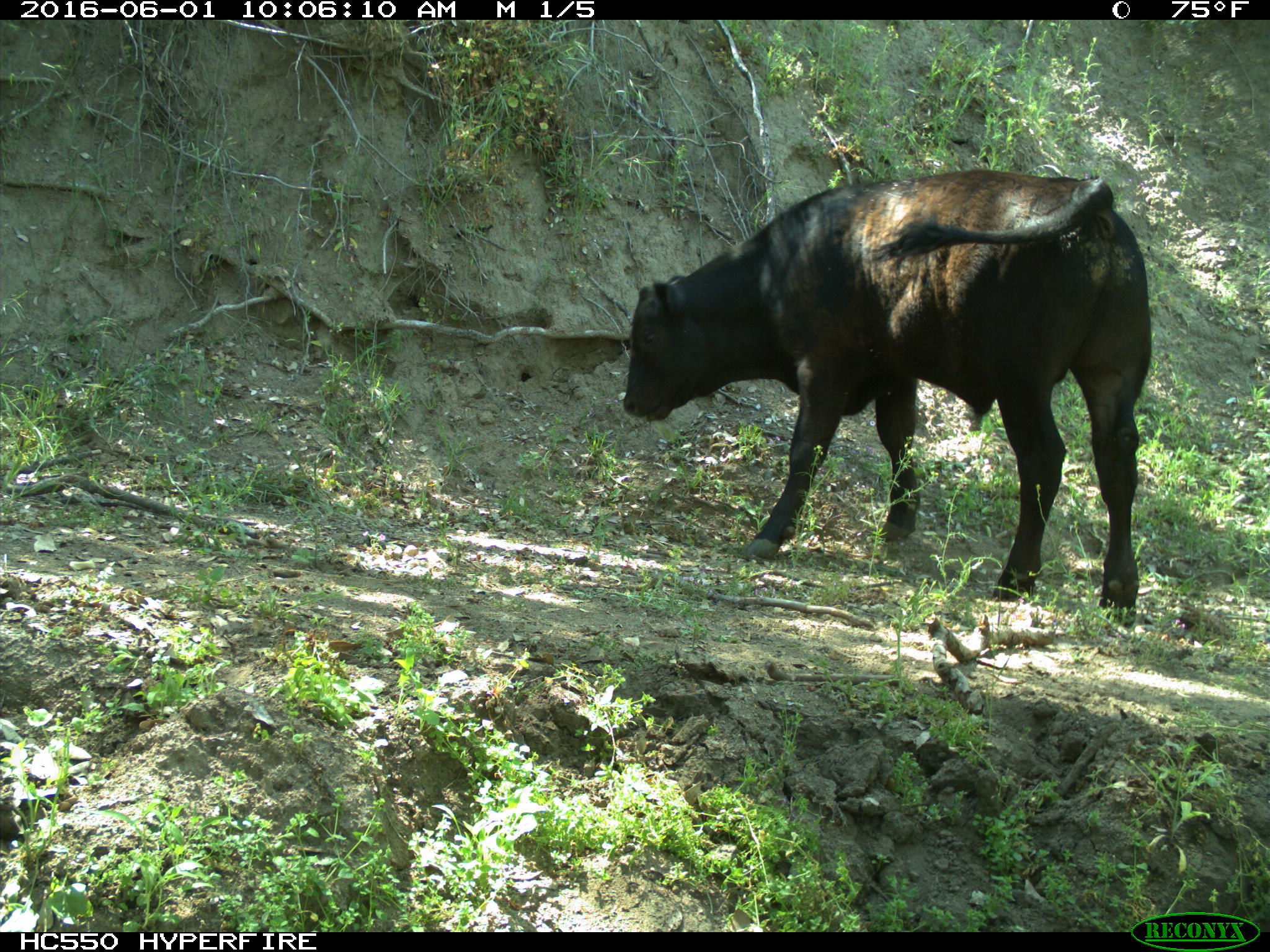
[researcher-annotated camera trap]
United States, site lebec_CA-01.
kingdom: Animalia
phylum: Chordata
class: Mammalia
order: Artiodactyla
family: Bovidae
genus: Bos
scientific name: Bos taurus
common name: domestic cow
Bos taurus (domestic cow).